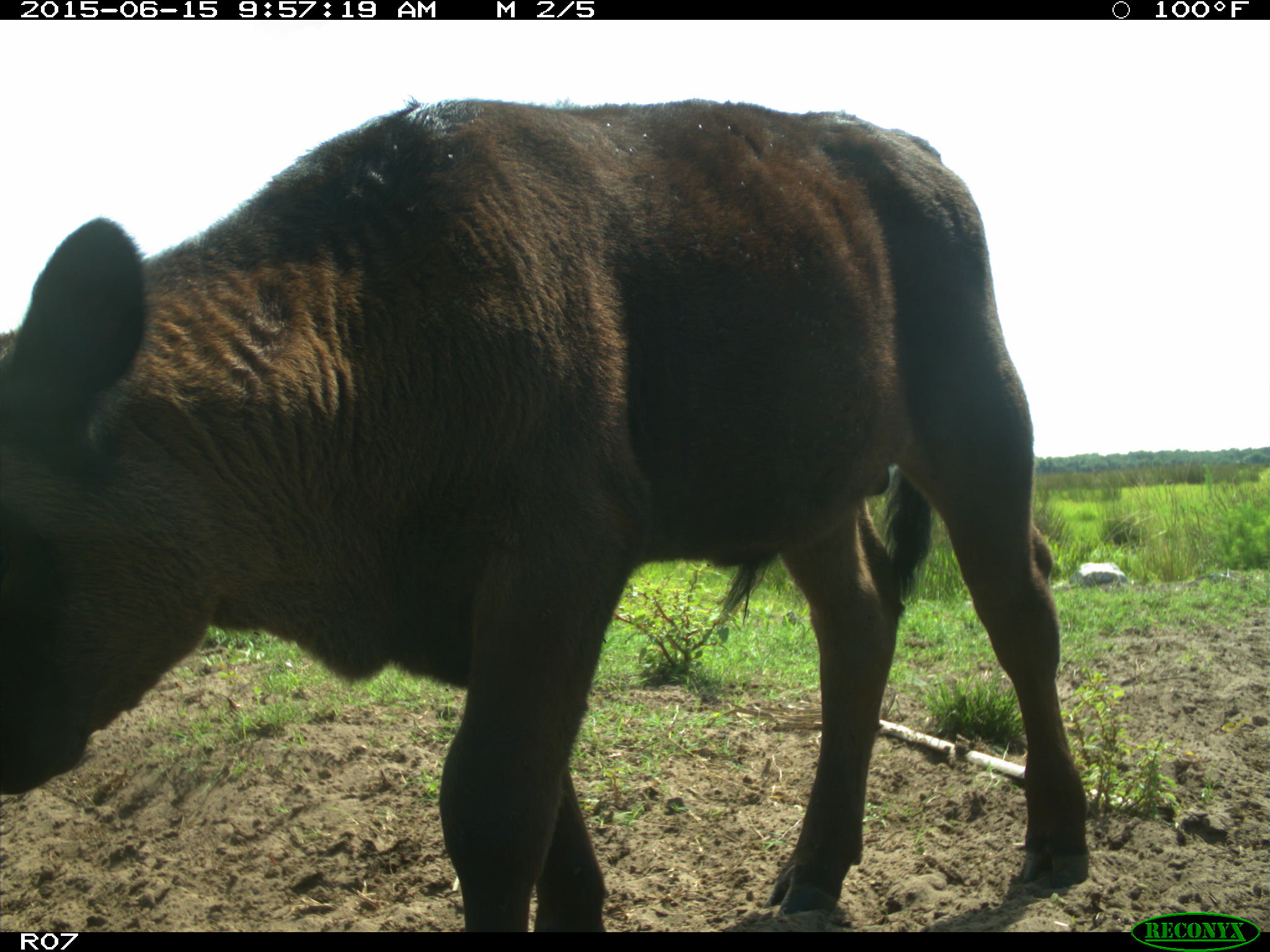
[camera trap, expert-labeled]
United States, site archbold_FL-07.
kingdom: Animalia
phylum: Chordata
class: Mammalia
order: Artiodactyla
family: Bovidae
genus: Bos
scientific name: Bos taurus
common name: domestic cow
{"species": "Bos taurus (domestic cow)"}